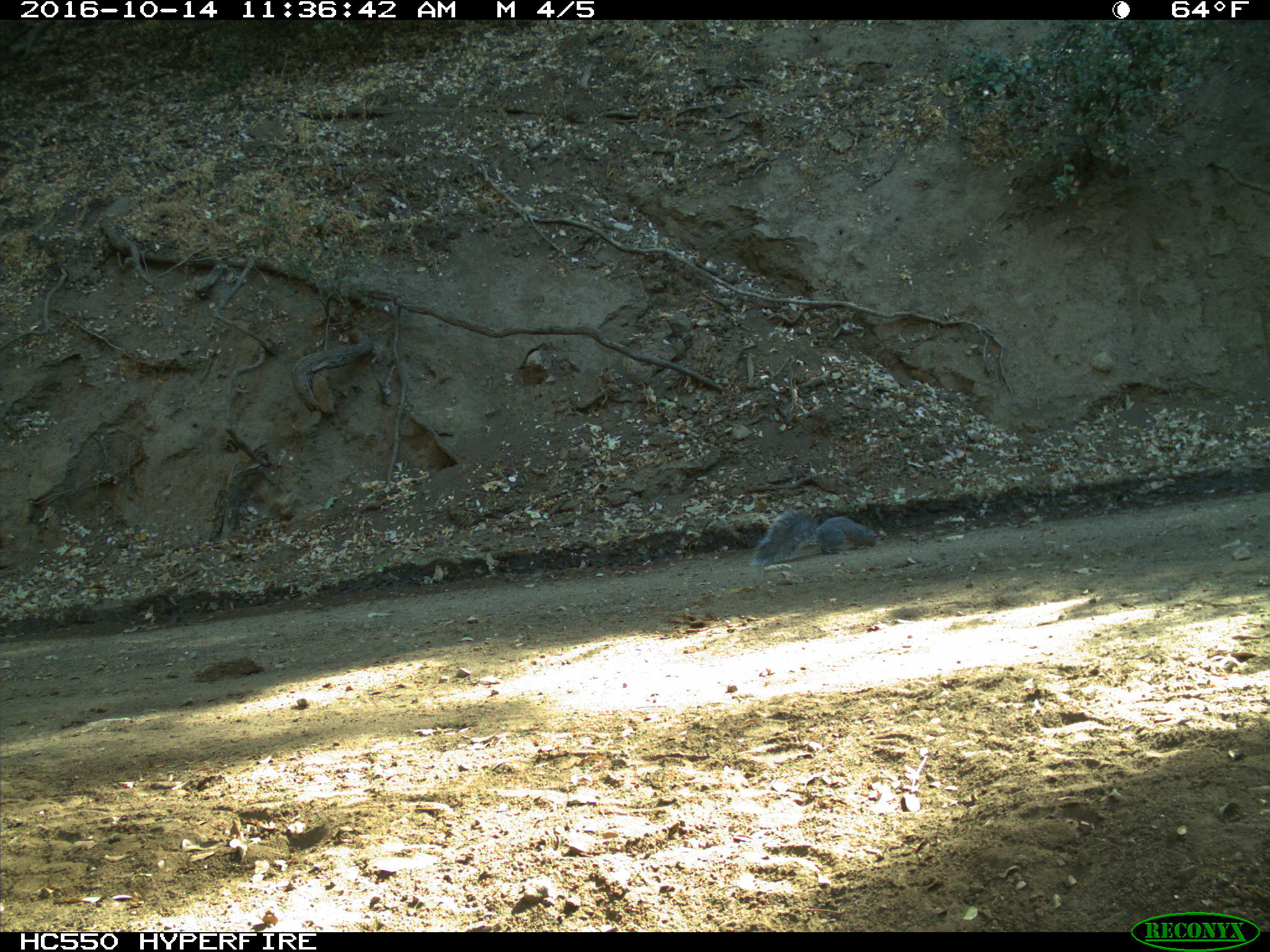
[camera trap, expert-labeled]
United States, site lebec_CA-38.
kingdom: Animalia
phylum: Chordata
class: Mammalia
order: Rodentia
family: Sciuridae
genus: Sciurus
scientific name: Sciurus carolinensis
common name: eastern gray squirrel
Sciurus carolinensis (eastern gray squirrel).